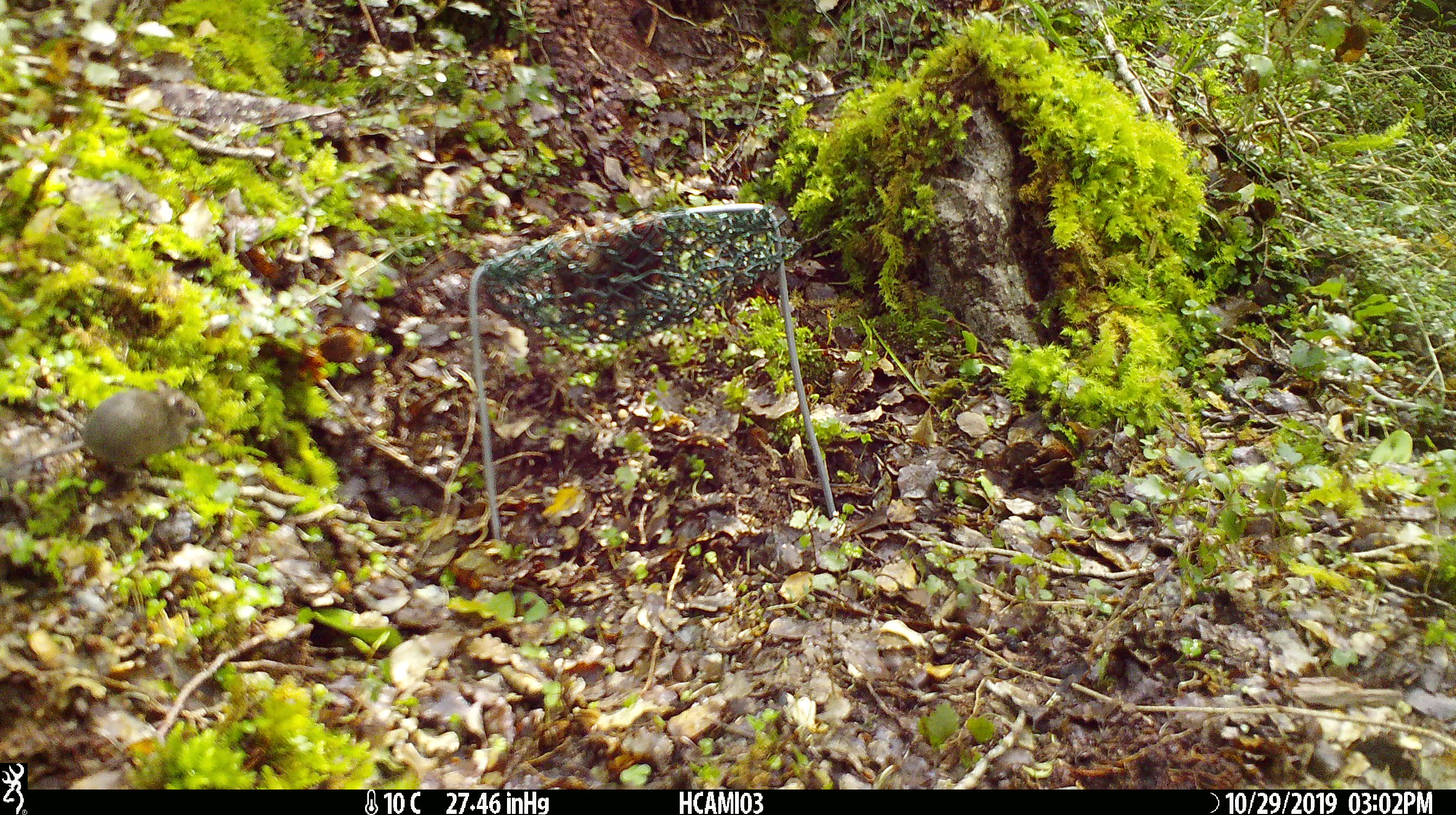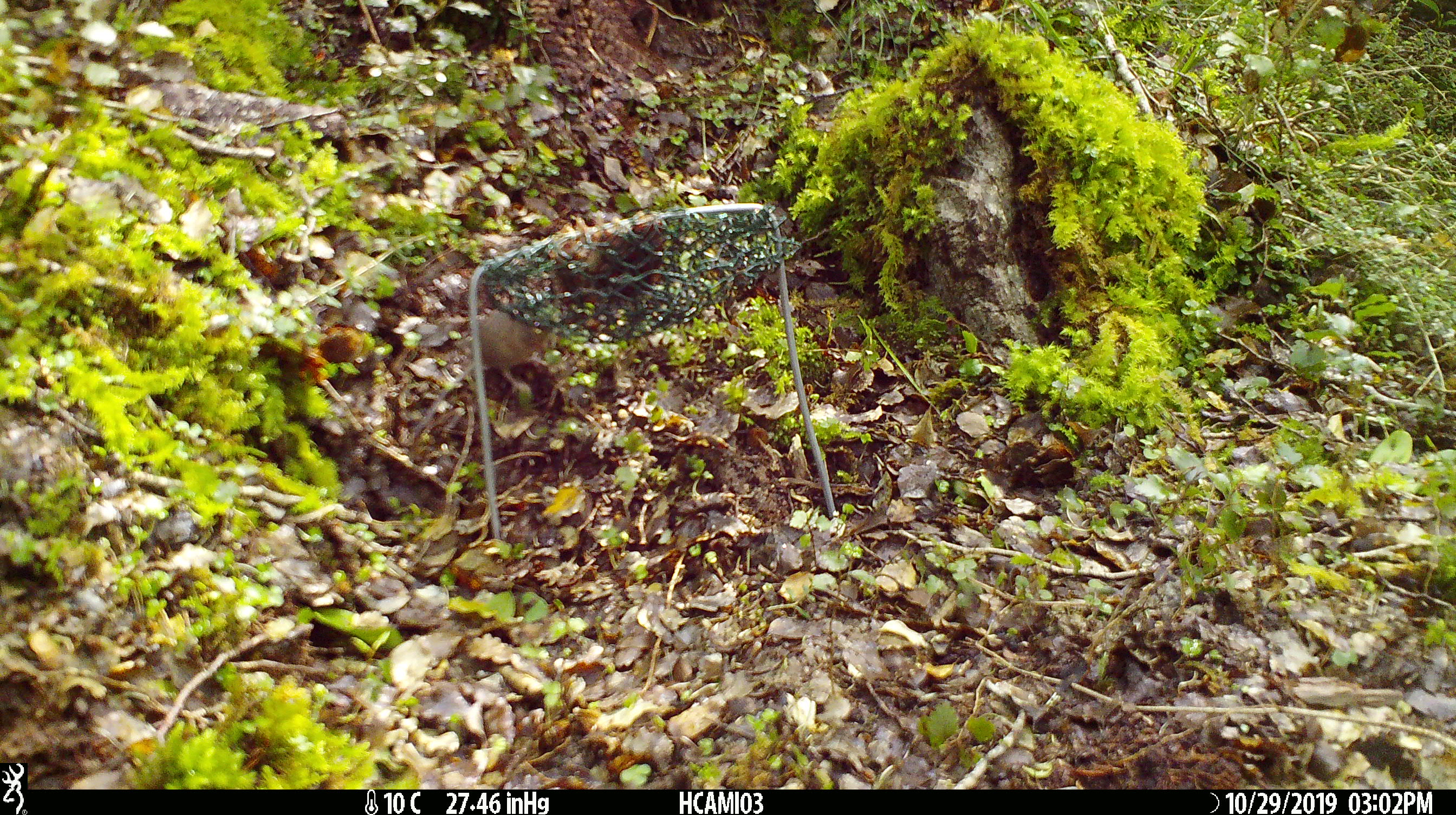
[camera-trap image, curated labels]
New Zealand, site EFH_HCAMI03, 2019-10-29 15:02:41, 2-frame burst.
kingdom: Animalia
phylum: Chordata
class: Mammalia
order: Rodentia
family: Muridae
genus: Mus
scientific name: Mus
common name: mouse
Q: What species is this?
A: Mouse (Mus).